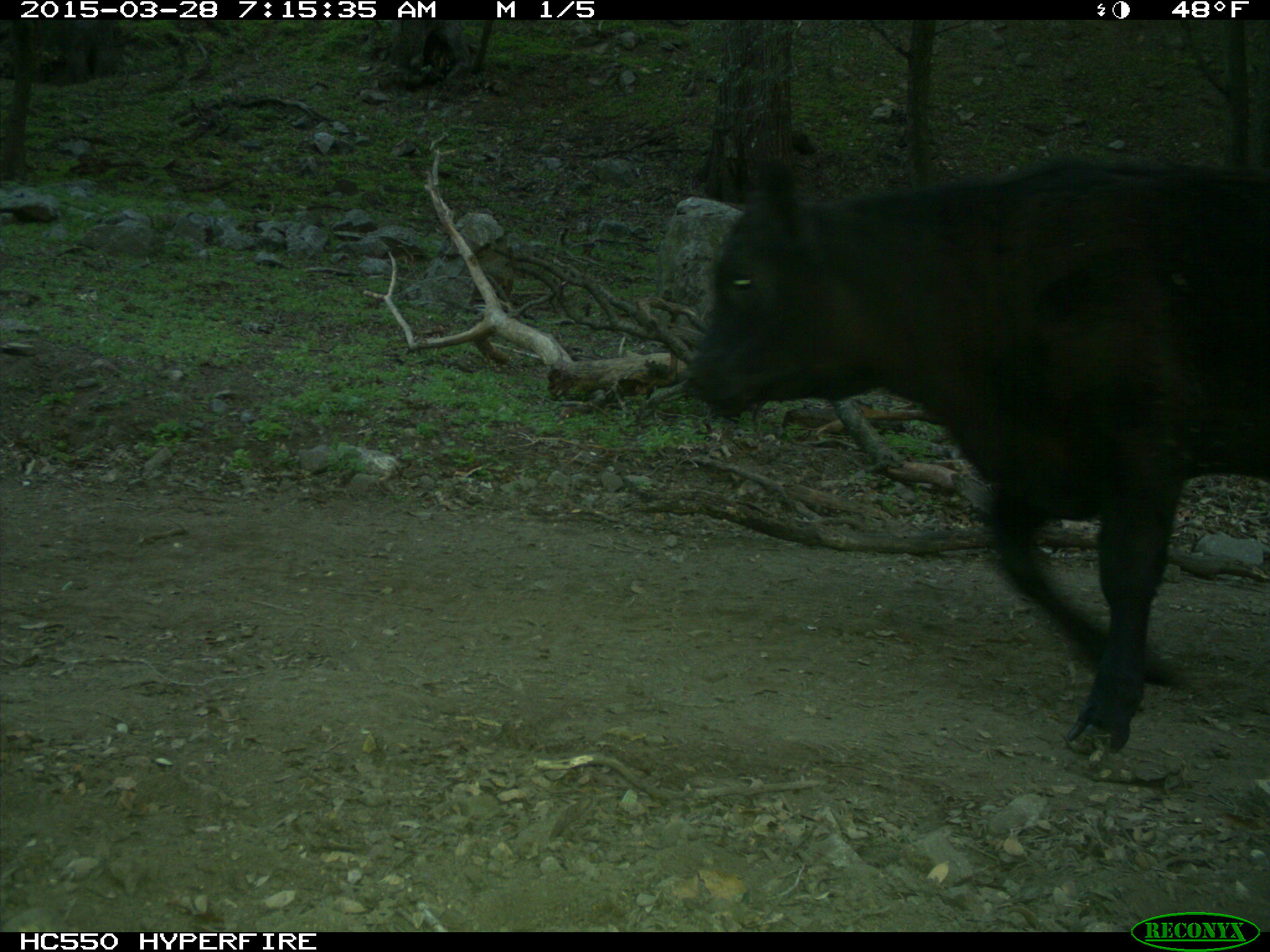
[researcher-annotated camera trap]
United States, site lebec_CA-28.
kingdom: Animalia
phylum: Chordata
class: Mammalia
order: Artiodactyla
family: Bovidae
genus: Bos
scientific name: Bos taurus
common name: domestic cow